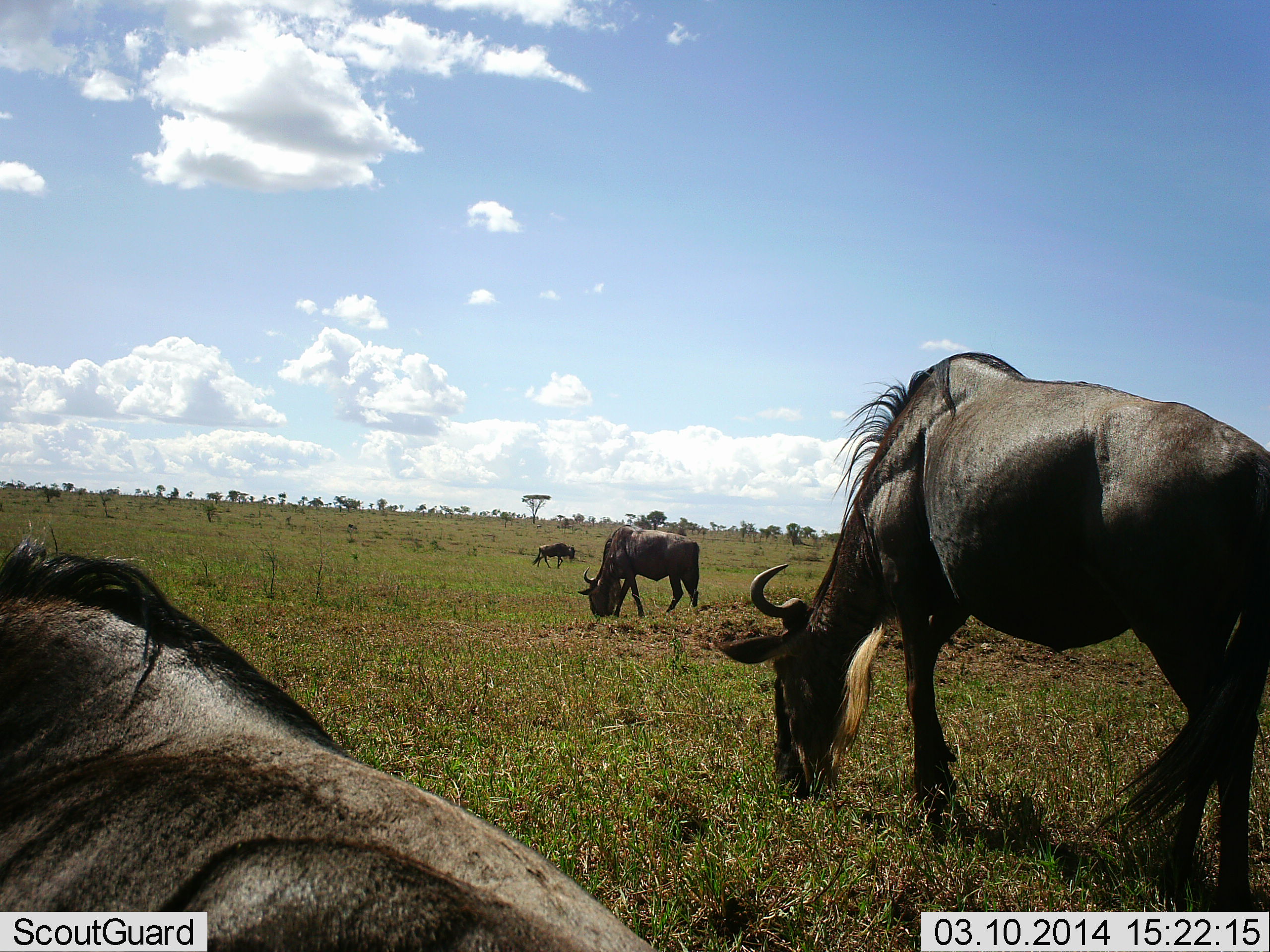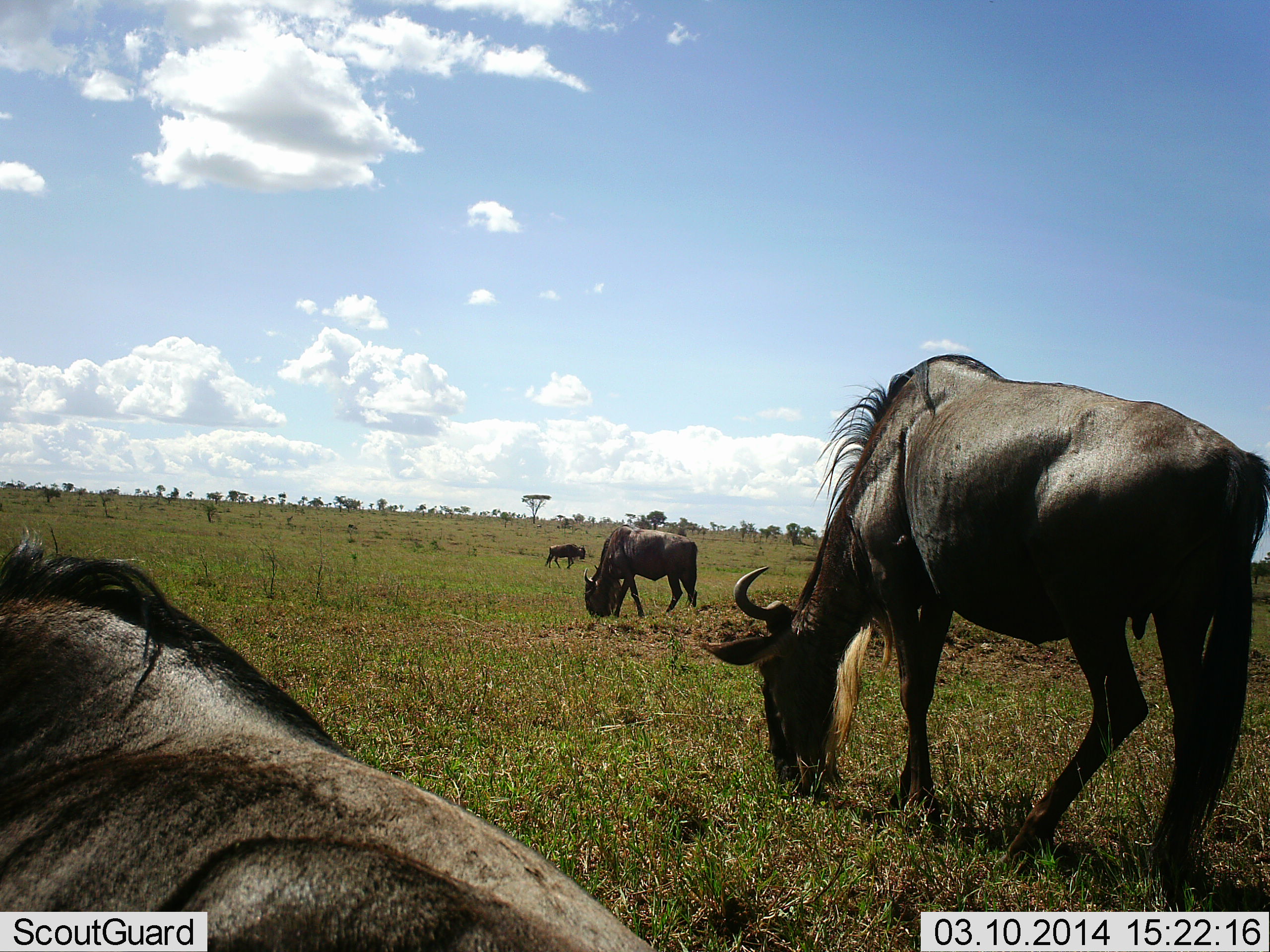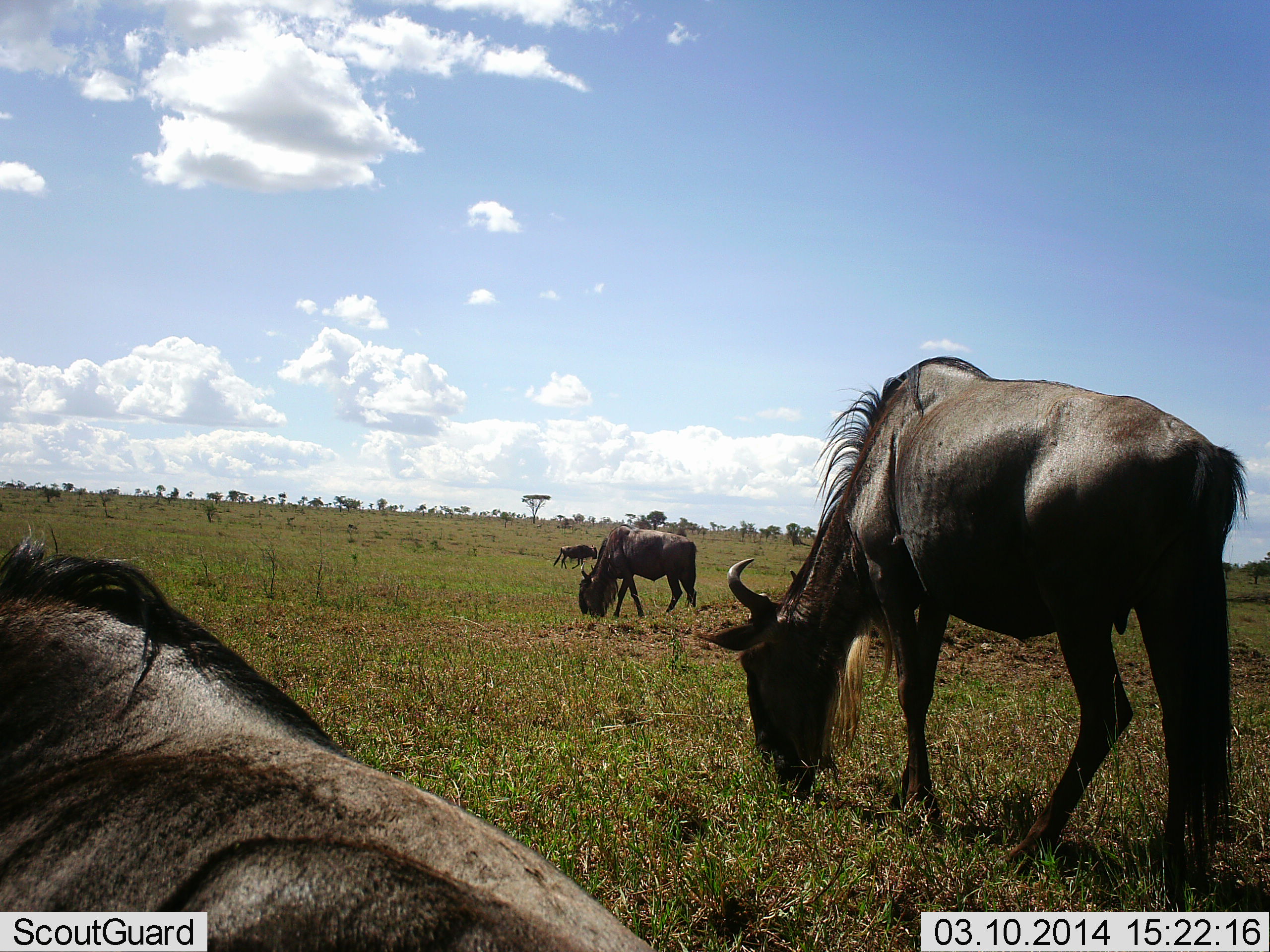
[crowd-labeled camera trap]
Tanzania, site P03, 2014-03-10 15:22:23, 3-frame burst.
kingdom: Animalia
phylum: Chordata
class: Mammalia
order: Artiodactyla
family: Bovidae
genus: Connochaetes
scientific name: Connochaetes taurinus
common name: blue wildebeest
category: wildebeest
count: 4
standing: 30%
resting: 30%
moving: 40%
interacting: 0%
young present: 0%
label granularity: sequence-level